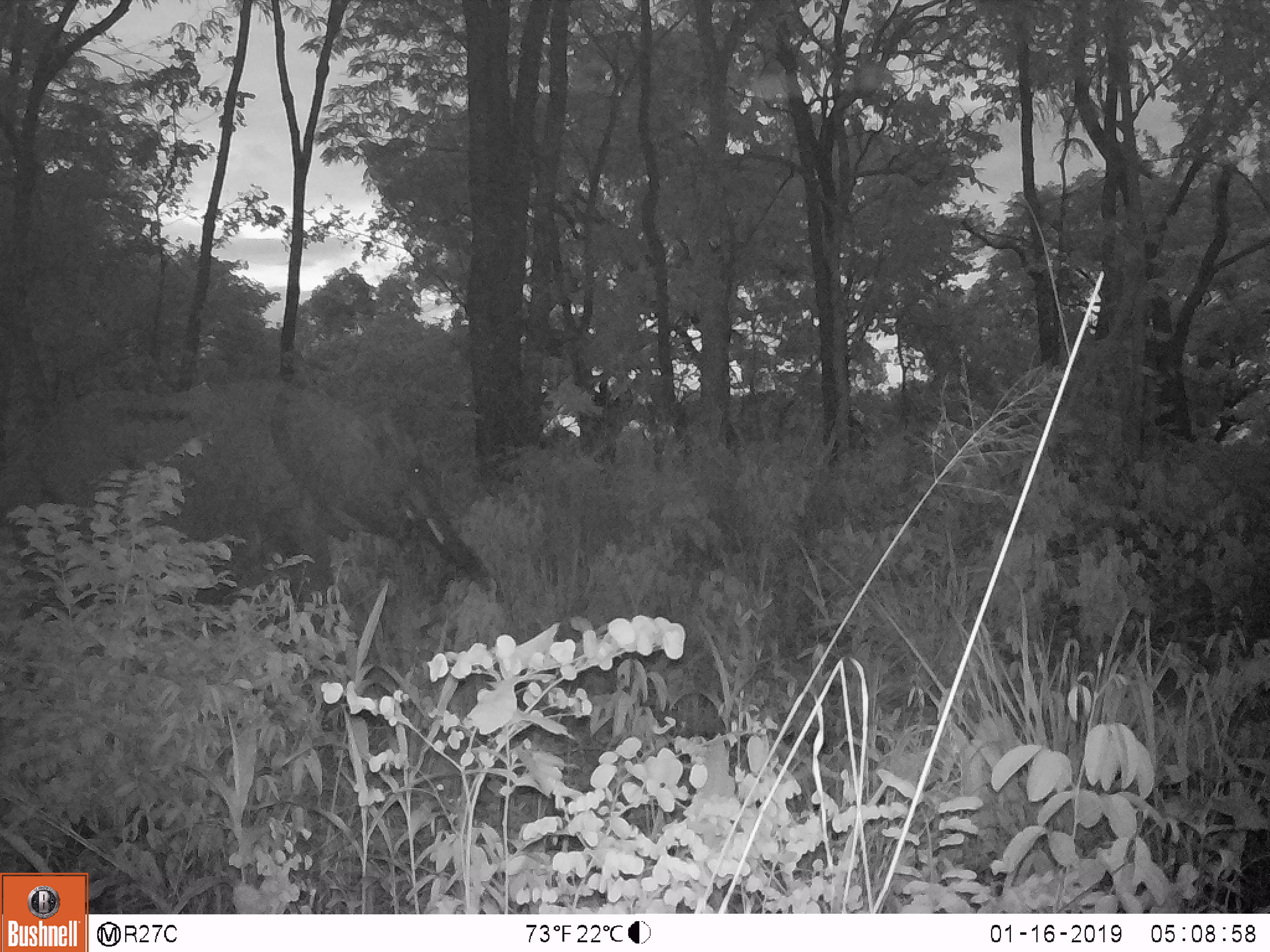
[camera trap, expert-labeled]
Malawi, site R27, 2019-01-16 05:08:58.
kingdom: Animalia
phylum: Chordata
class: Mammalia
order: Proboscidea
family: Elephantidae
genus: Loxodonta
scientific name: Loxodonta africana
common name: african savanna elephant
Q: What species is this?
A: African savanna elephant (Loxodonta africana).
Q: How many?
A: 1.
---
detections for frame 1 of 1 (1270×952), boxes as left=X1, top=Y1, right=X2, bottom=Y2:
african savanna elephant: left=5, top=368, right=534, bottom=657